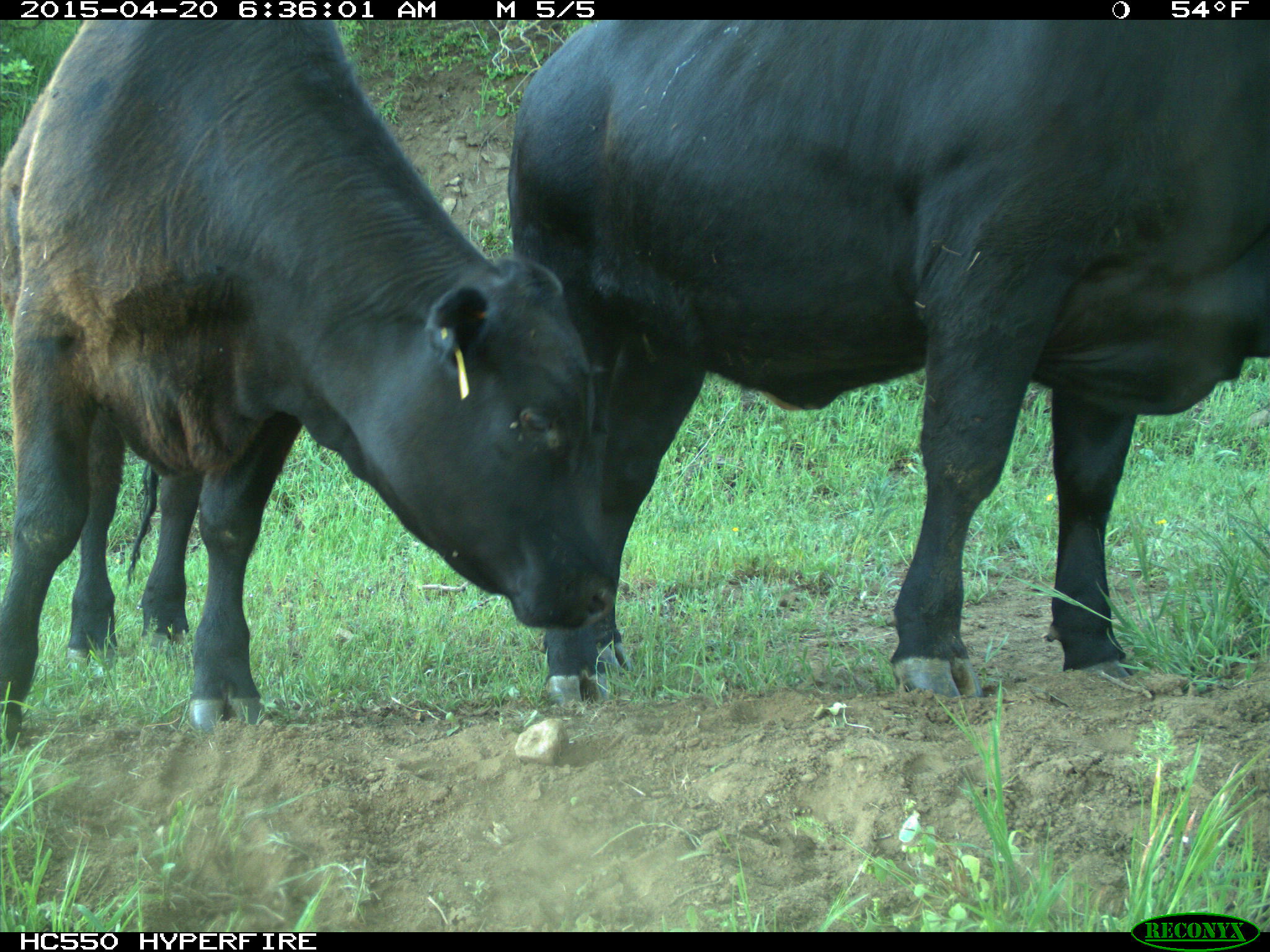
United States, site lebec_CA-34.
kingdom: Animalia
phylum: Chordata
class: Mammalia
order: Artiodactyla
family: Bovidae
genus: Bos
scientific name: Bos taurus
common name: domestic cow